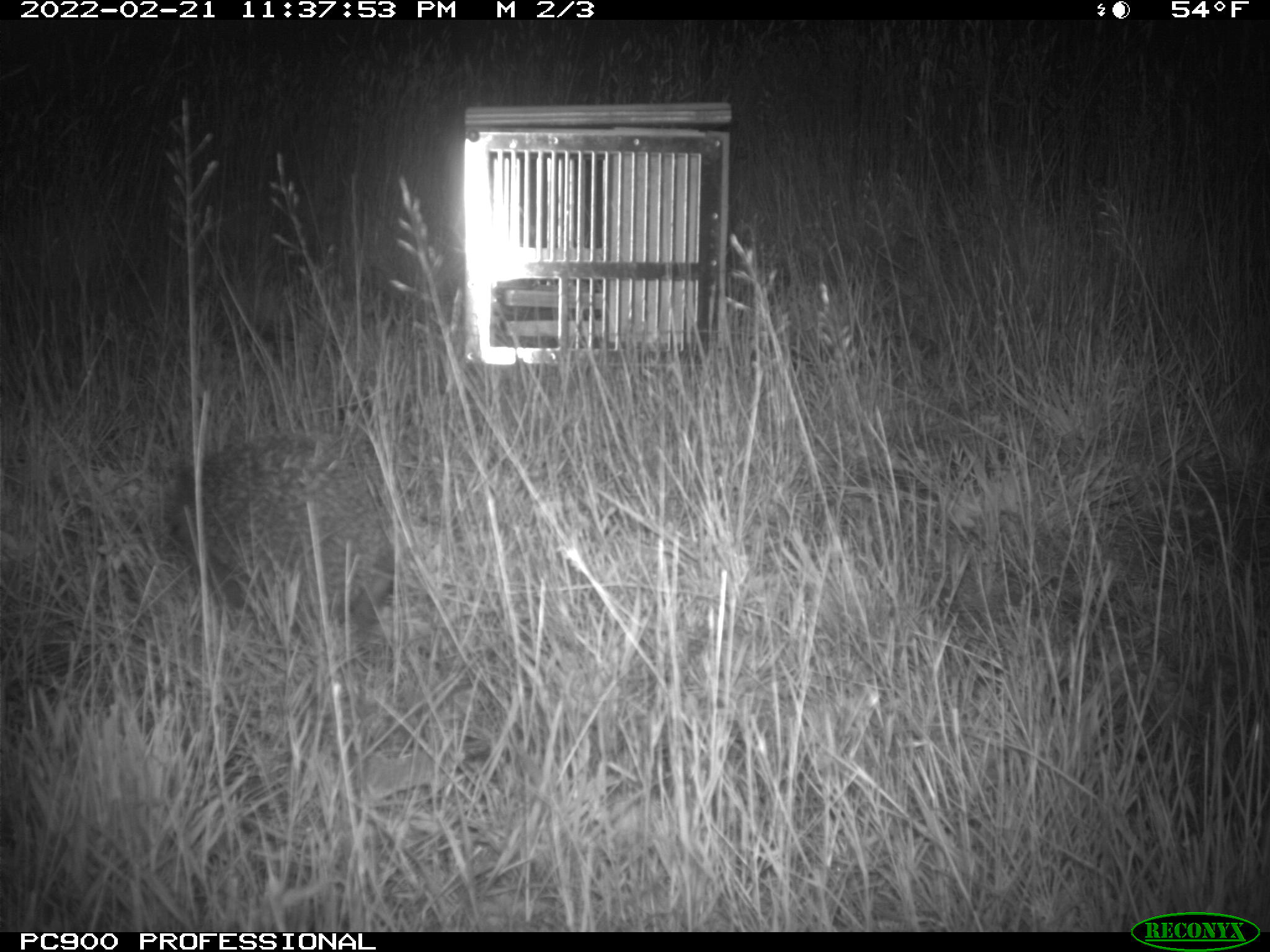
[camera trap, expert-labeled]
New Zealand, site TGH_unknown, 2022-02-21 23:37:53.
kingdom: Animalia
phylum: Chordata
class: Mammalia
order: Eulipotyphla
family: Erinaceidae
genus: Erinaceus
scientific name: Erinaceus europaeus europaeus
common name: european hedgehog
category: hedgehog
Hedgehog (european hedgehog) (Erinaceus europaeus europaeus).